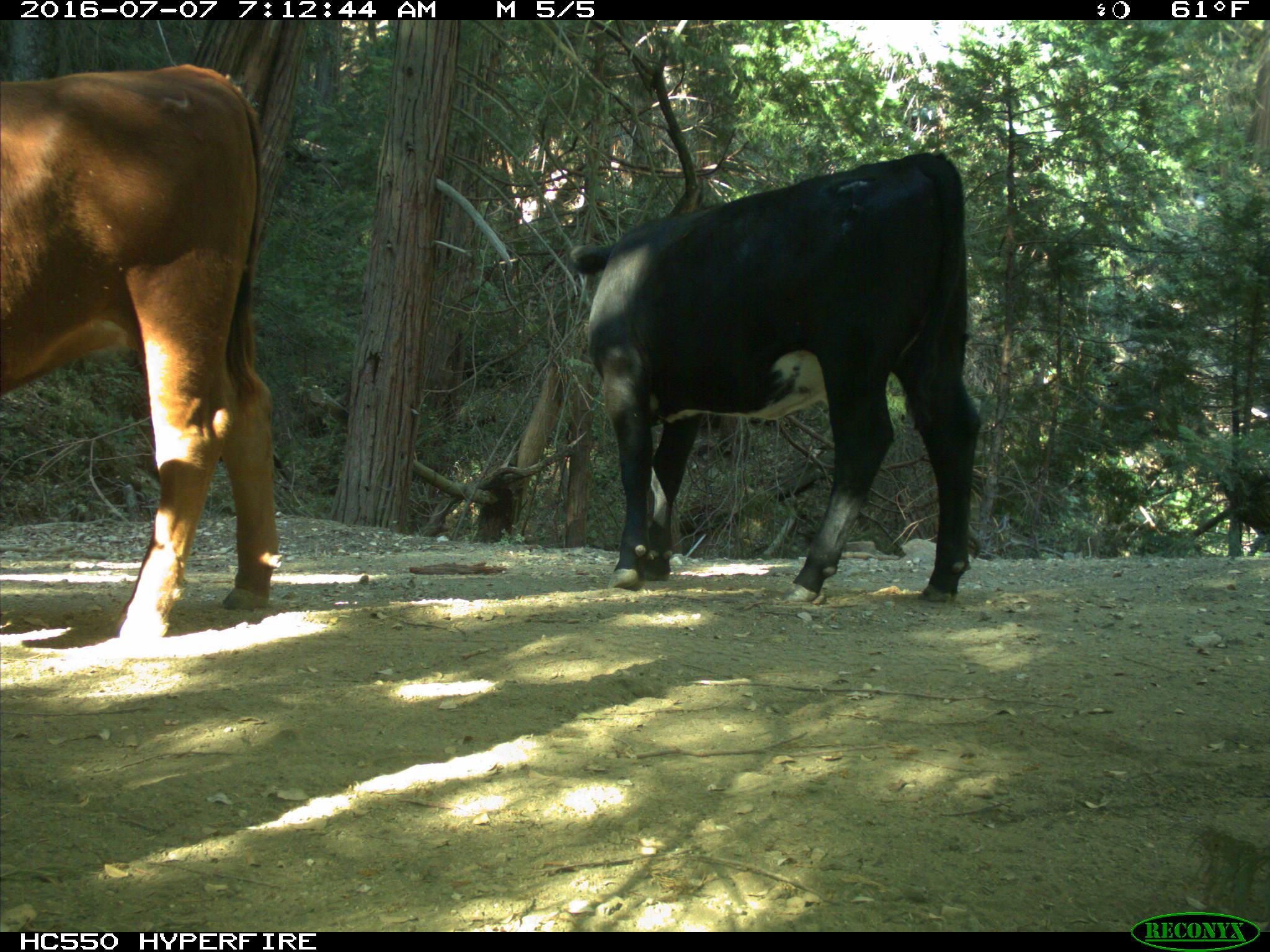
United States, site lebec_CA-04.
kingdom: Animalia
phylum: Chordata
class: Mammalia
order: Artiodactyla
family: Bovidae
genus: Bos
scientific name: Bos taurus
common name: domestic cow